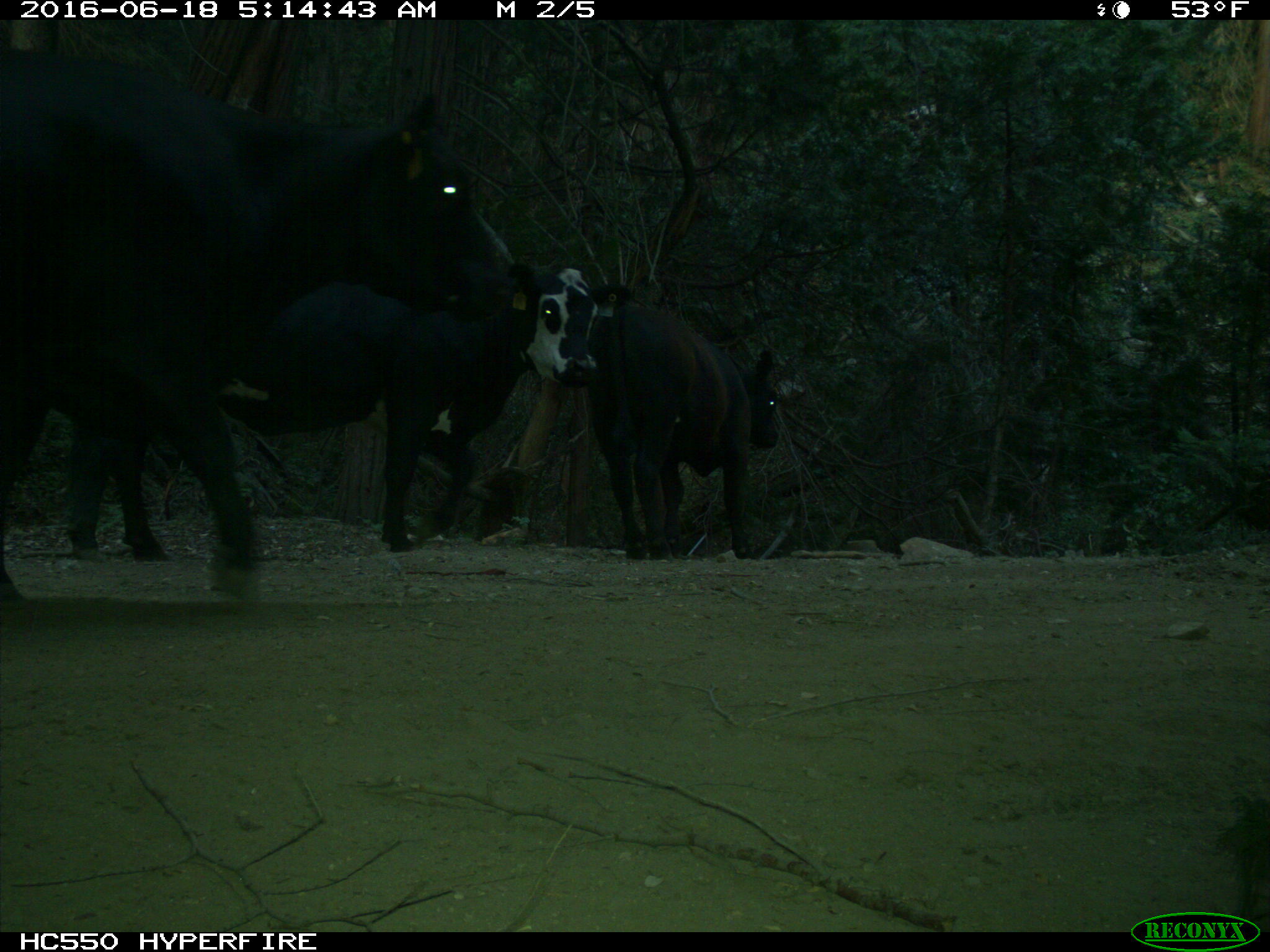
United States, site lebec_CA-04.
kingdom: Animalia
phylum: Chordata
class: Mammalia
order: Artiodactyla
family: Bovidae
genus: Bos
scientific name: Bos taurus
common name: domestic cow